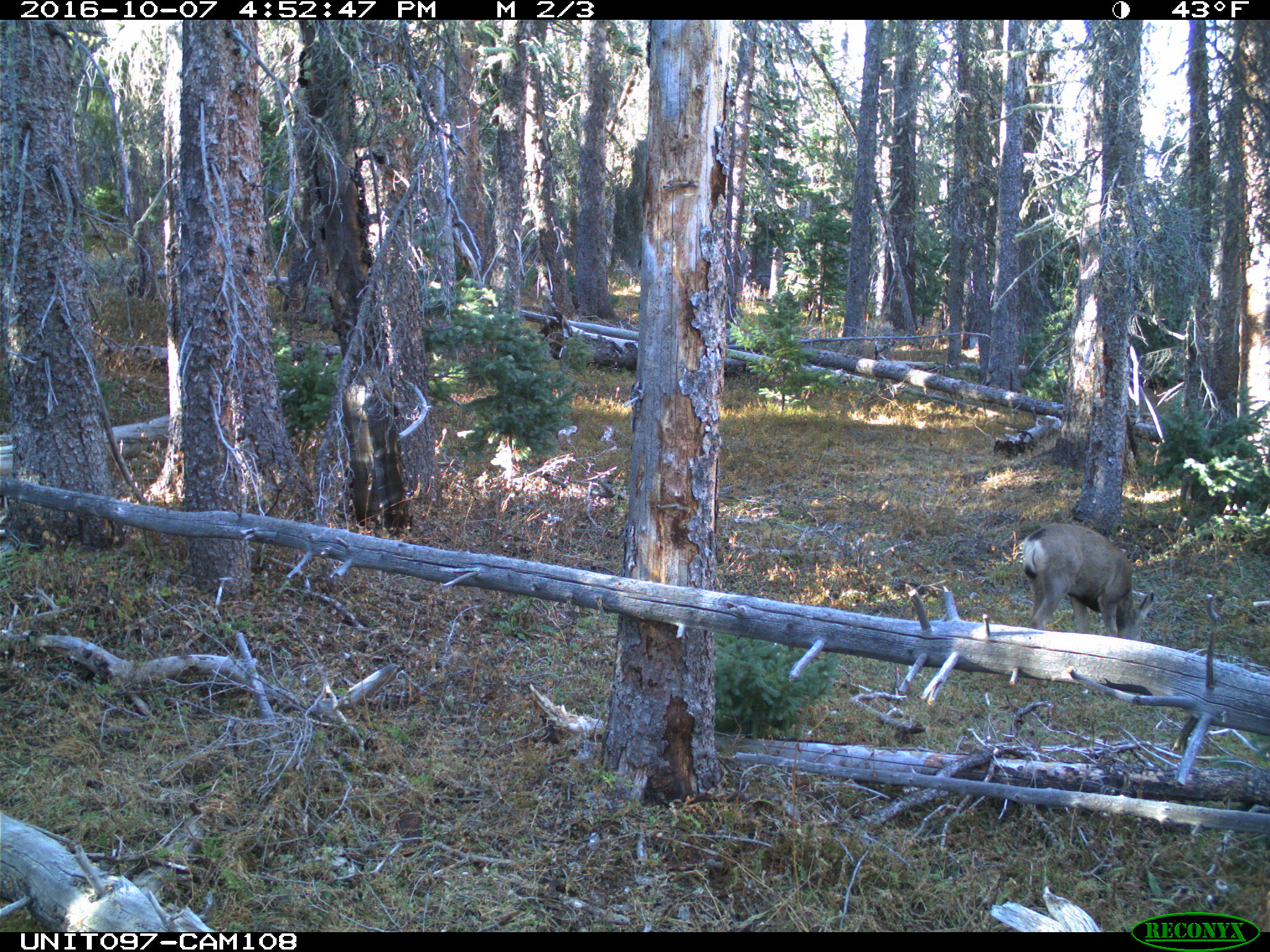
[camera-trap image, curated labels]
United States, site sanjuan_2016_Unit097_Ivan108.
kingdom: Animalia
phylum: Chordata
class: Mammalia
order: Artiodactyla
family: Cervidae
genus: Odocoileus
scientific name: Odocoileus hemionus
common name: mule deer